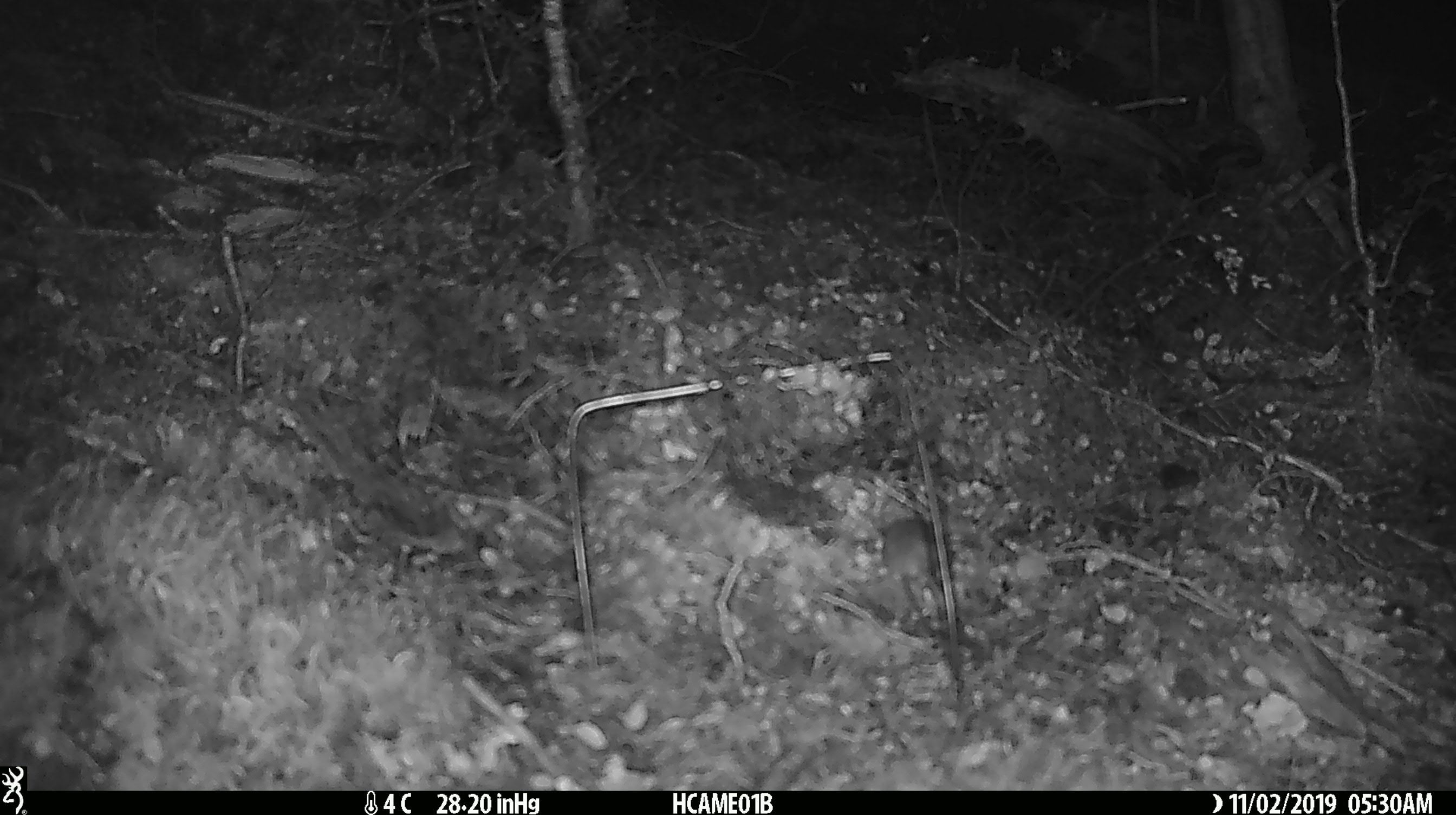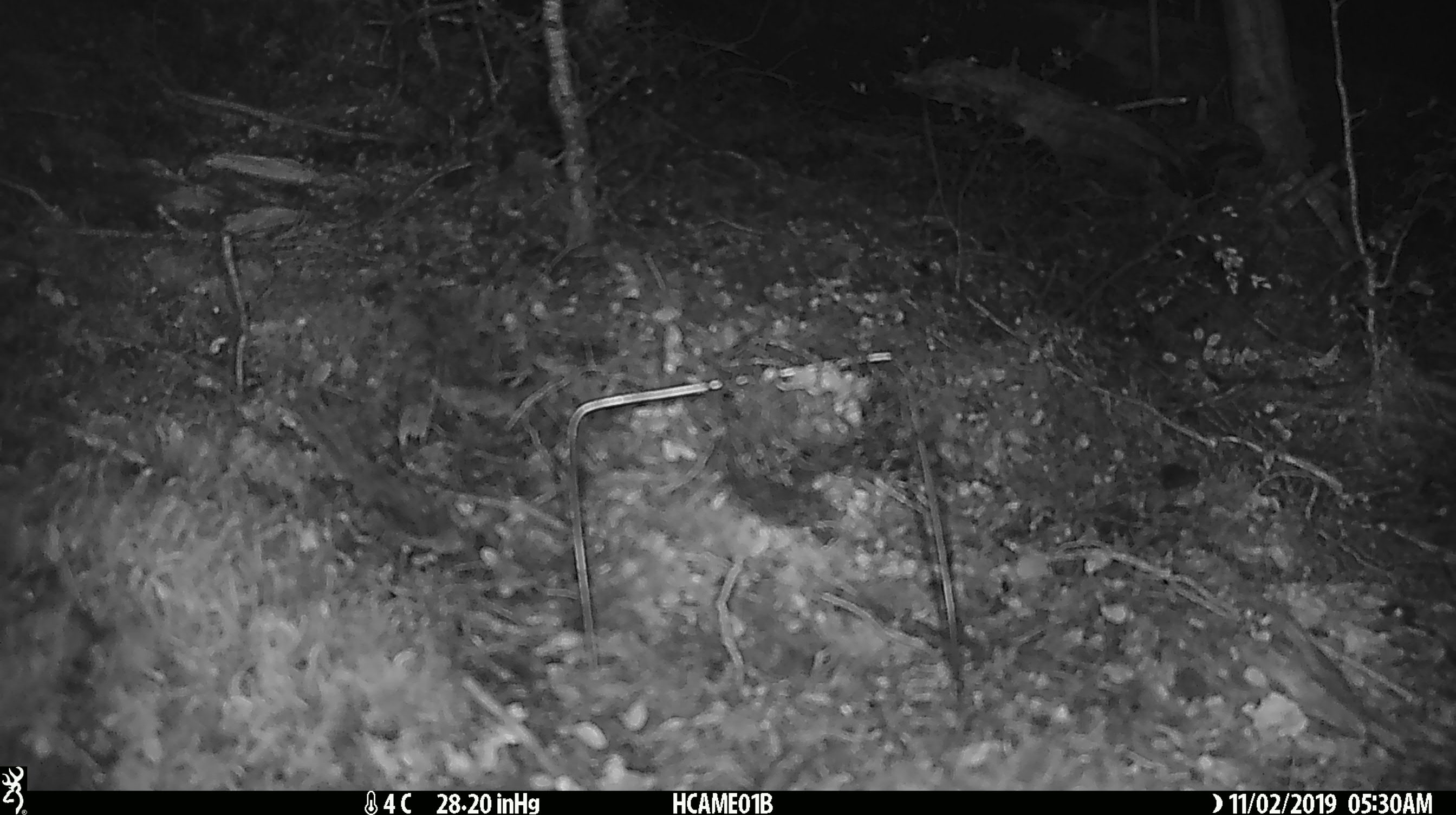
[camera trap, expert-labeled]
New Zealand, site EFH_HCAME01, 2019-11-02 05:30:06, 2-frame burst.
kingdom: Animalia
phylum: Chordata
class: Mammalia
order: Rodentia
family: Muridae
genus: Mus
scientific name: Mus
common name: mouse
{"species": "mouse (Mus)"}